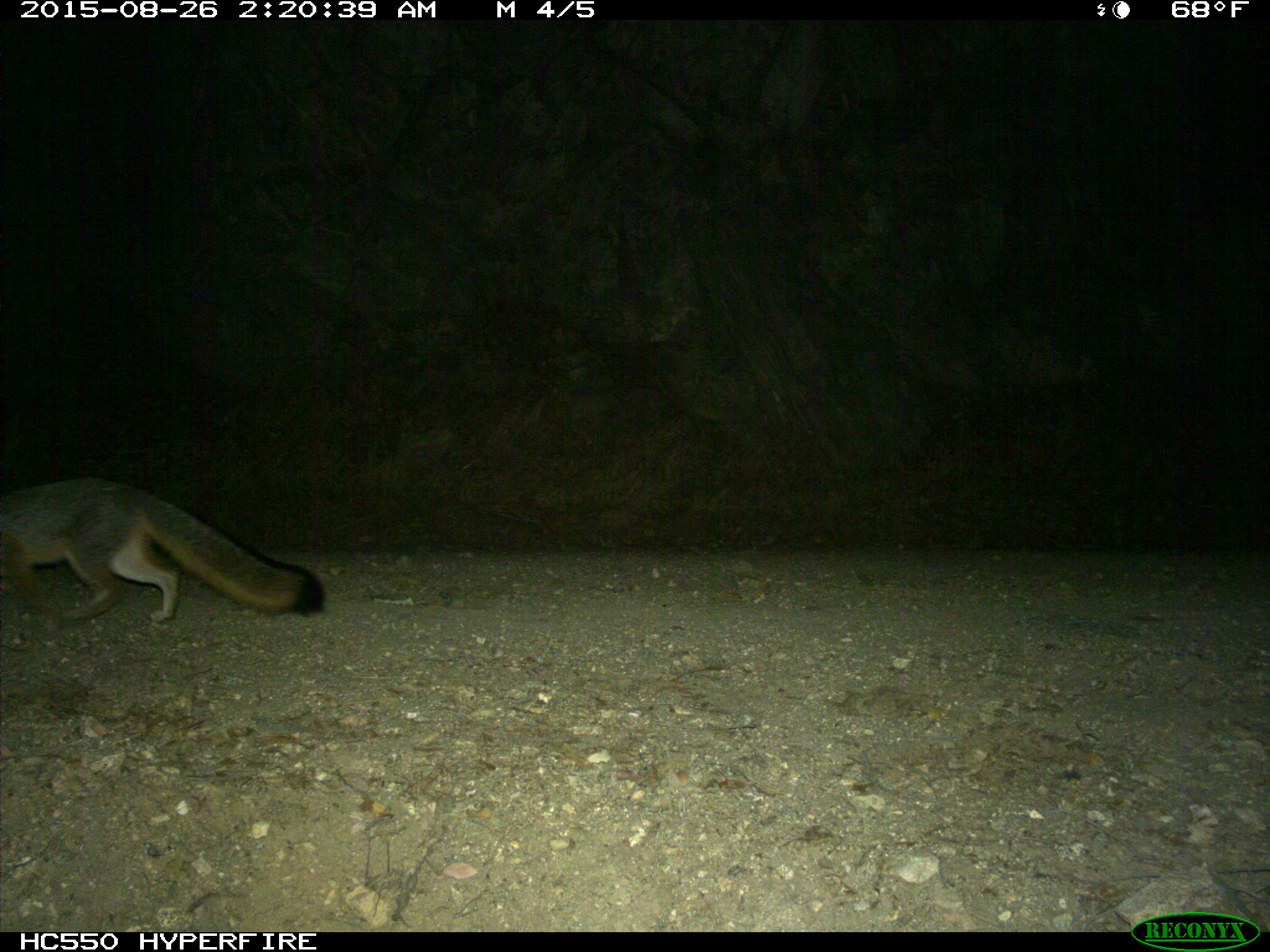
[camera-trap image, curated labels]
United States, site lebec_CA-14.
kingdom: Animalia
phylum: Chordata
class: Mammalia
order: Carnivora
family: Canidae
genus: Urocyon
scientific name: Urocyon cinereoargenteus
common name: gray fox